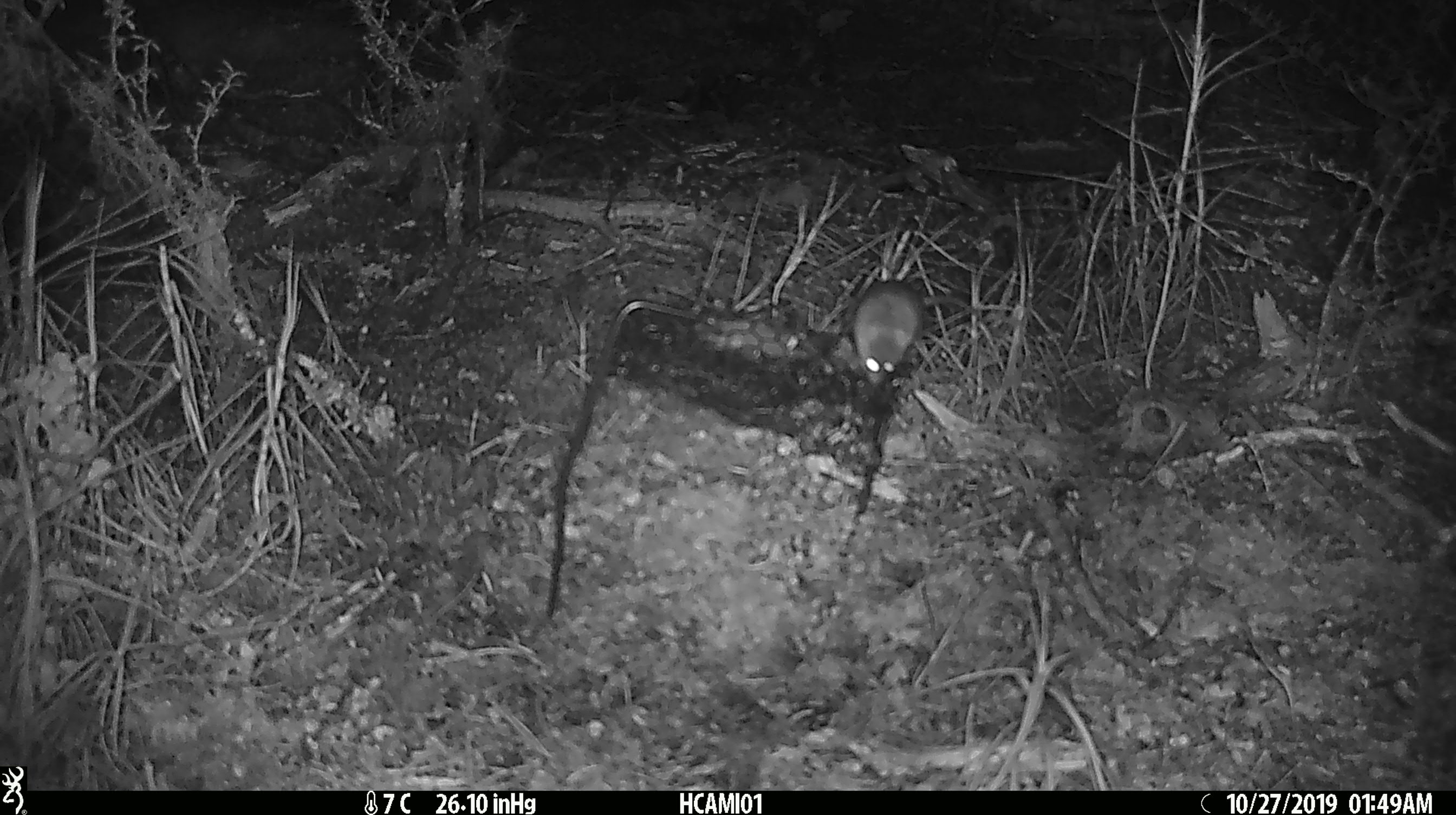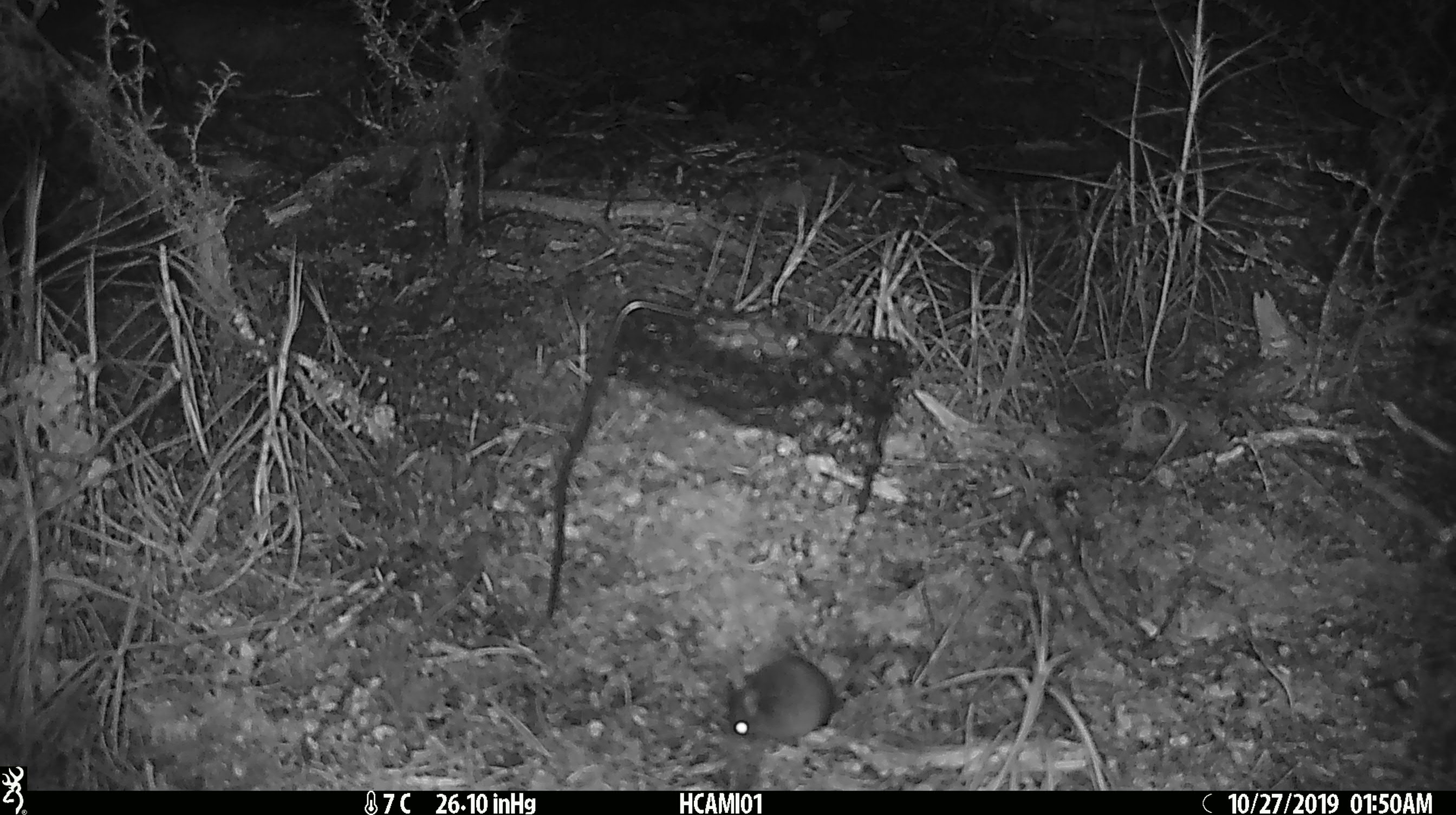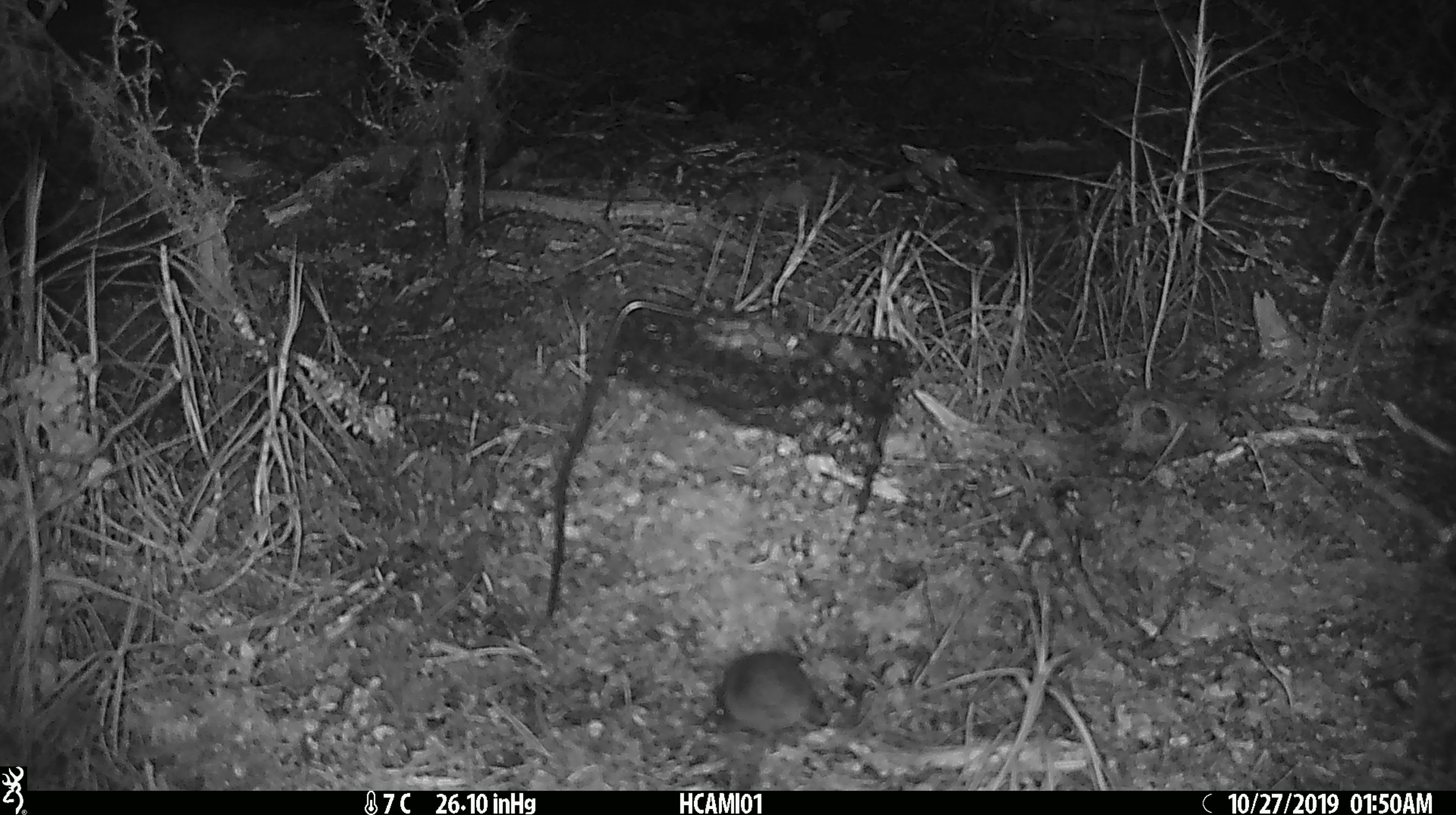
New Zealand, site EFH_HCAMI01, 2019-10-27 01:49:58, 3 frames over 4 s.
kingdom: Animalia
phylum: Chordata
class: Mammalia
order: Rodentia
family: Muridae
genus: Mus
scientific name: Mus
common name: mouse